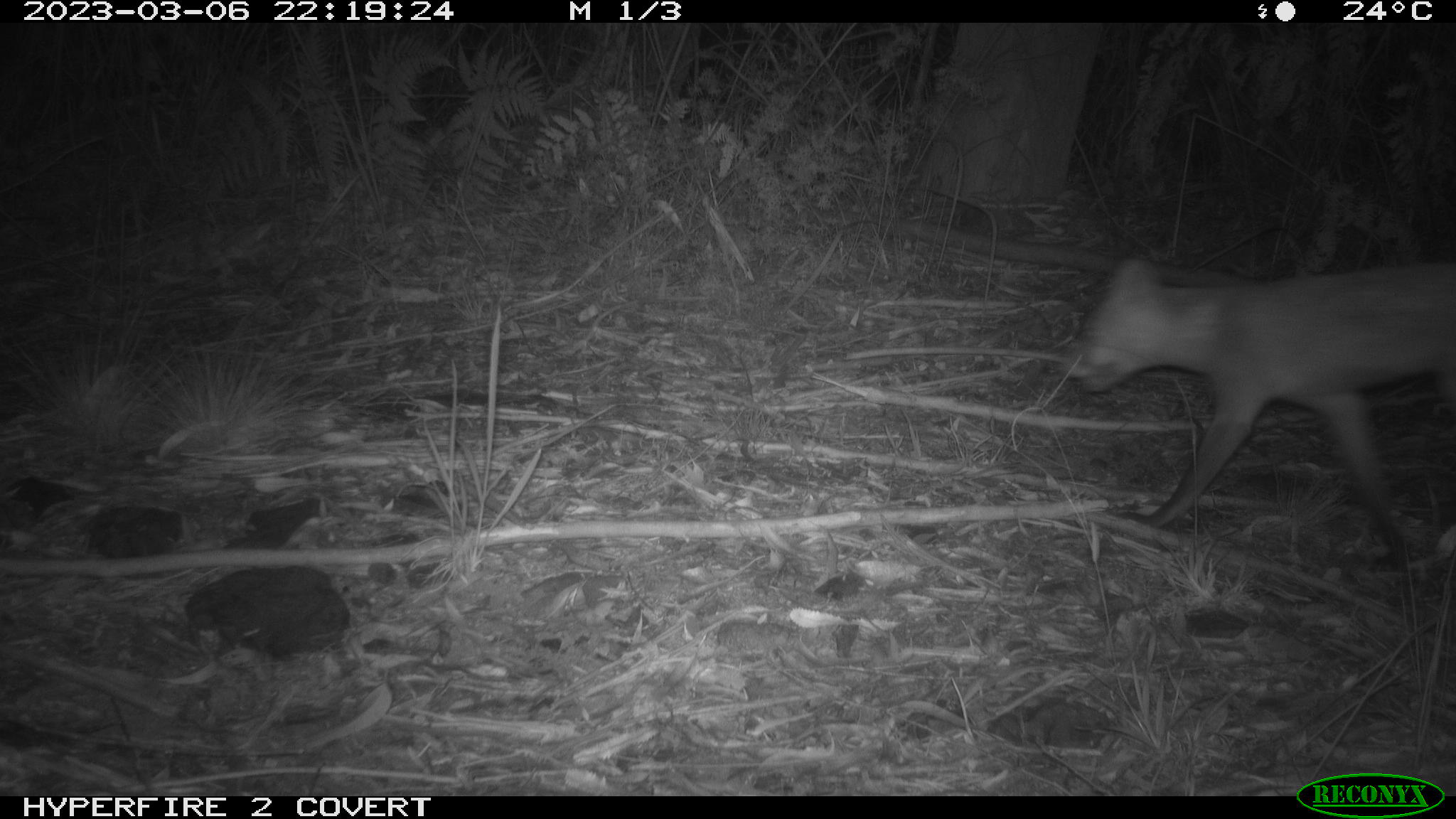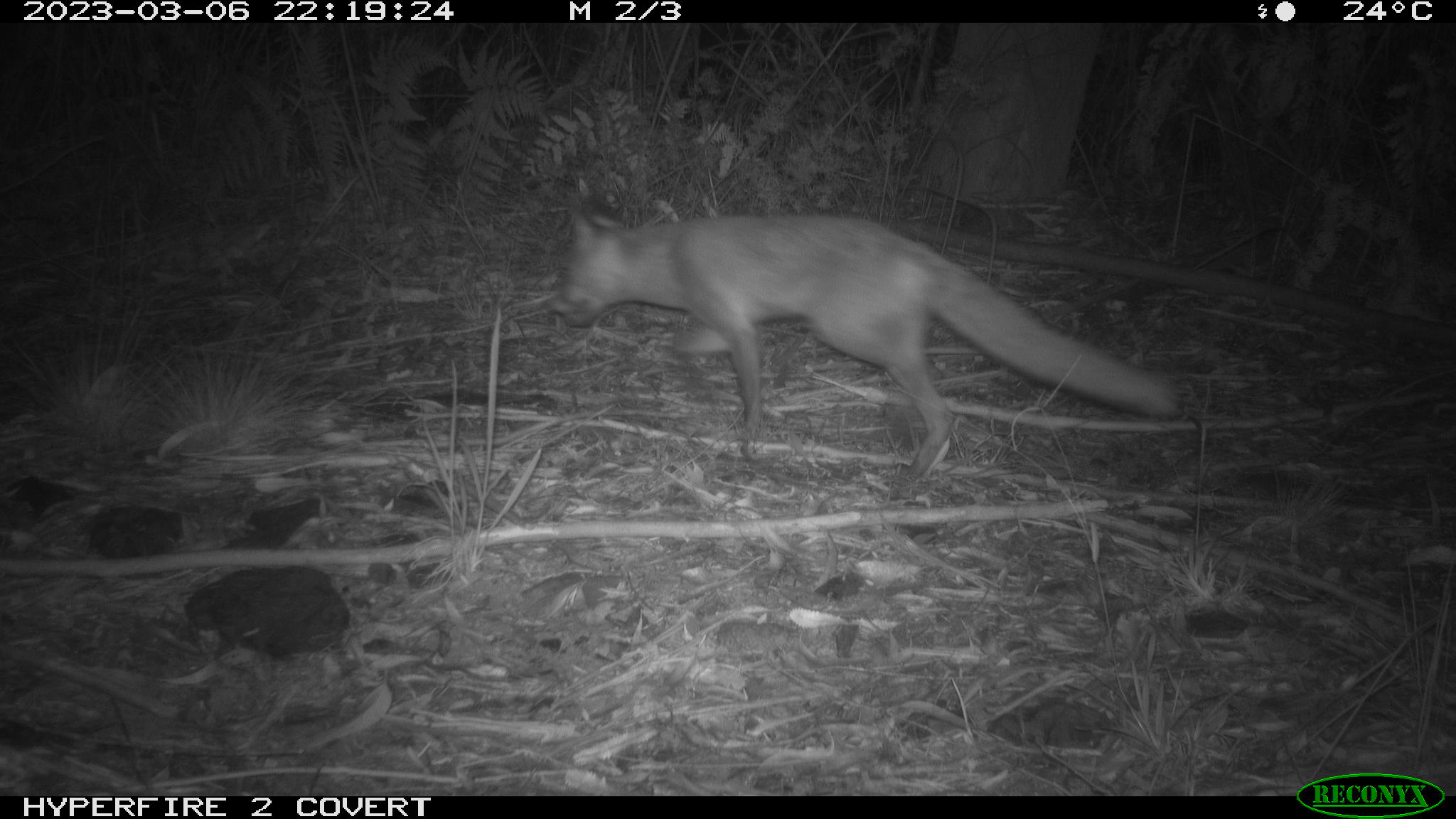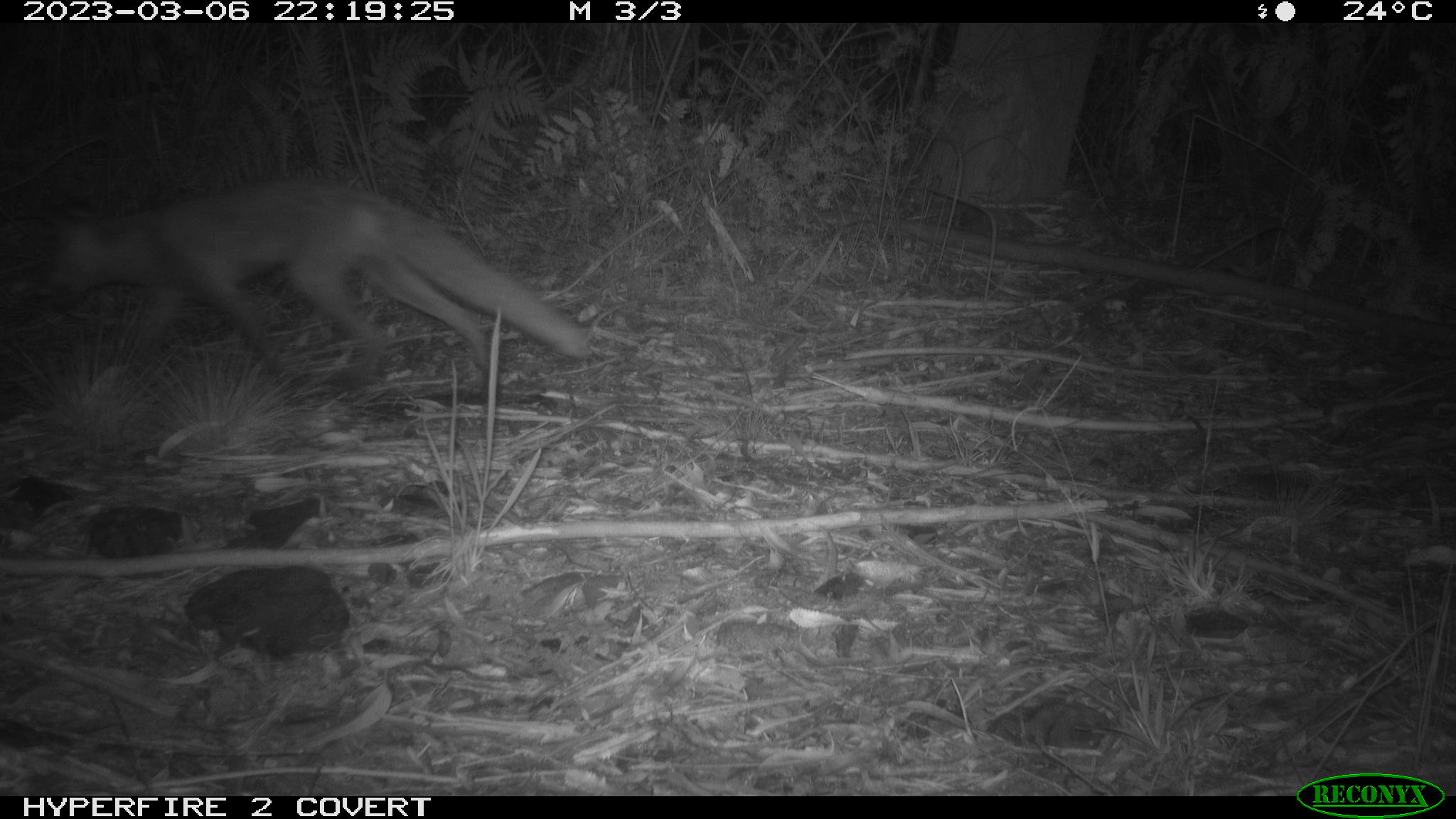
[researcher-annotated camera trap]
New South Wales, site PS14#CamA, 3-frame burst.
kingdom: Animalia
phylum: Chordata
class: Mammalia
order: Carnivora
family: Canidae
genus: Vulpes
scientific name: Vulpes vulpes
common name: red fox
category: fox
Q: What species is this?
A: Fox (red fox) (Vulpes vulpes).